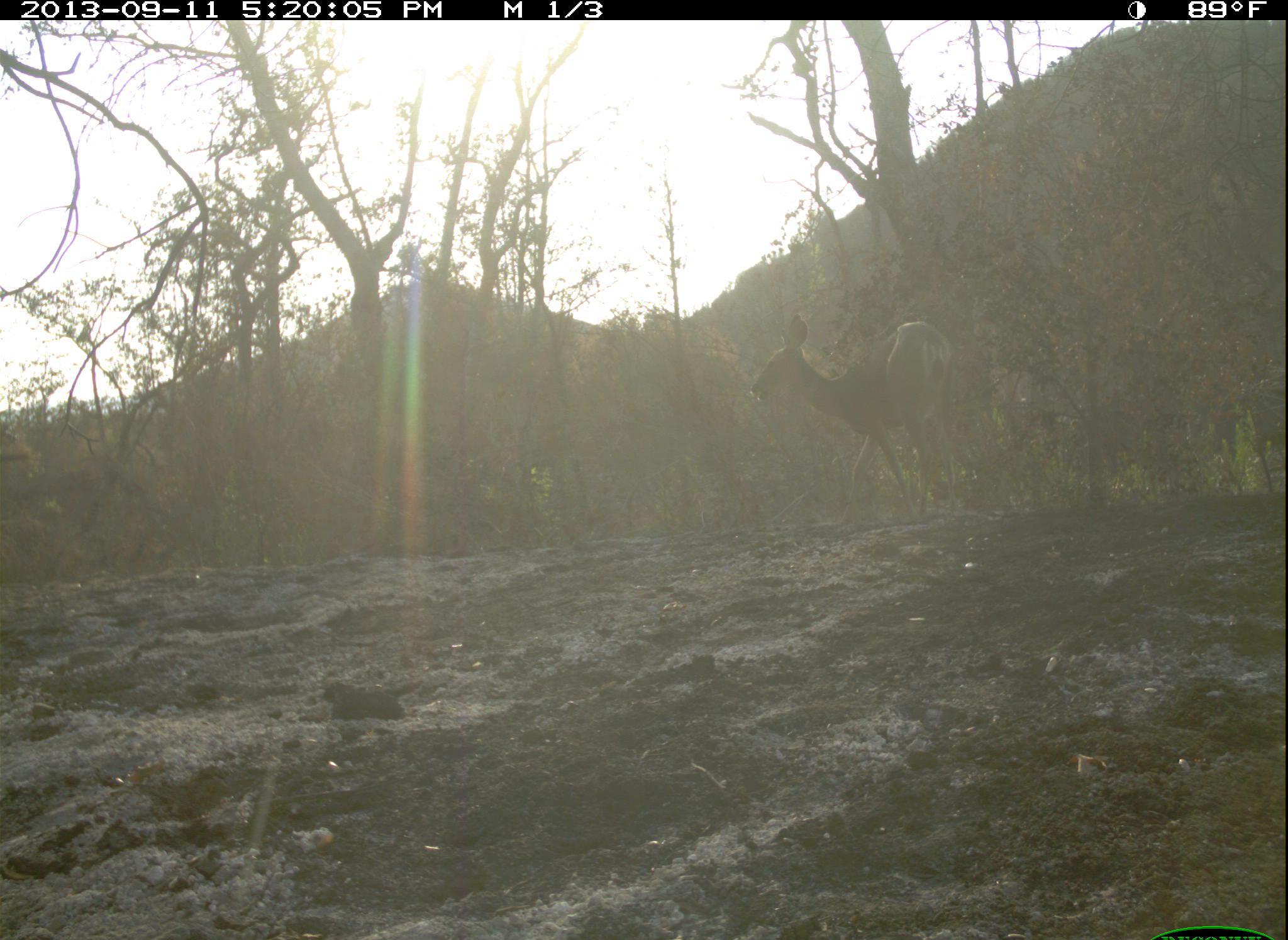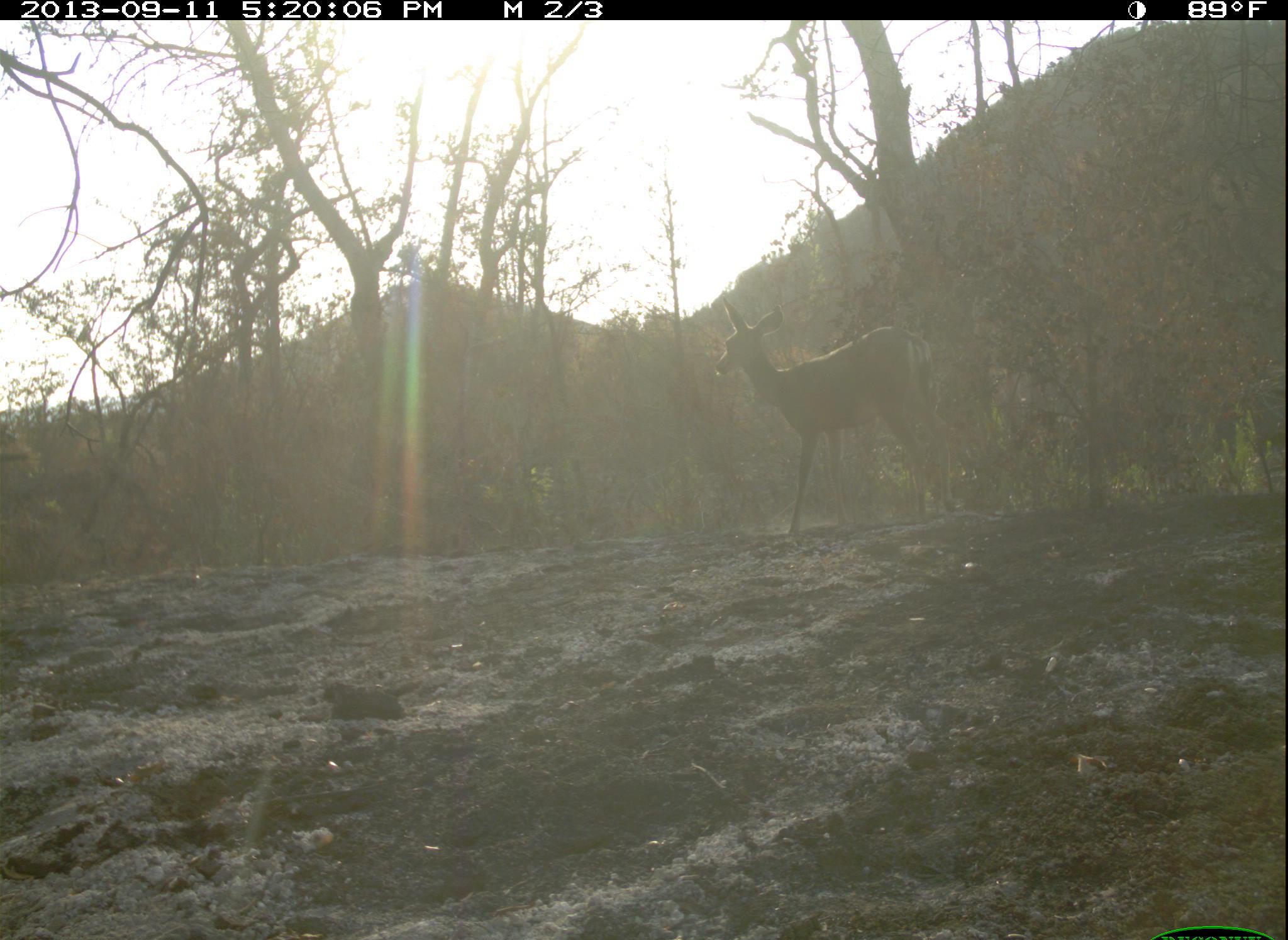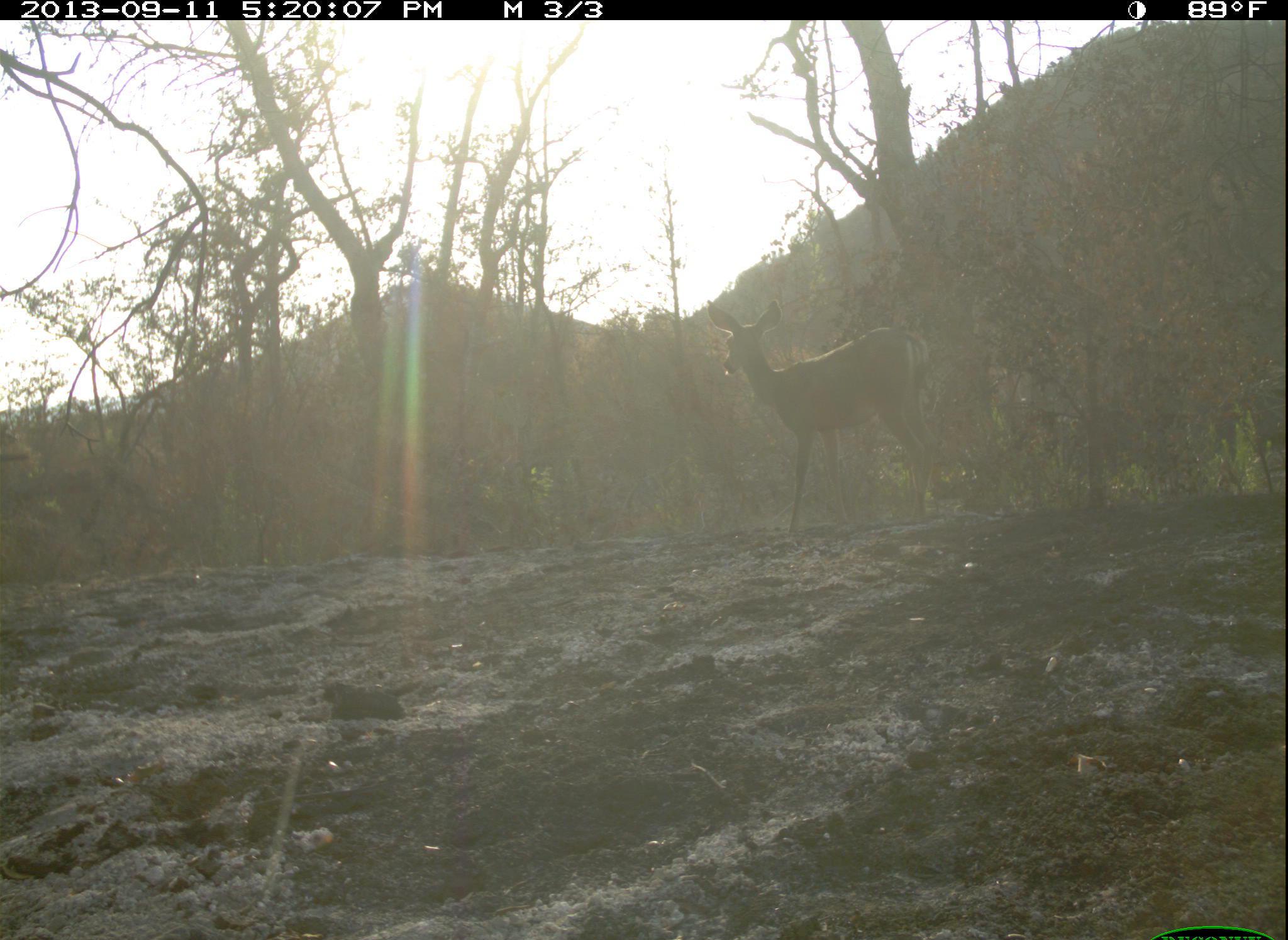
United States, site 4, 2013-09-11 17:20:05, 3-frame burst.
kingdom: Animalia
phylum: Chordata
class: Mammalia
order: Artiodactyla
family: Cervidae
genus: Odocoileus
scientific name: Odocoileus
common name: deer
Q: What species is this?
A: Deer (Odocoileus).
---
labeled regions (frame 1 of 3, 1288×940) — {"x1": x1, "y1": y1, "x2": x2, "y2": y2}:
deer: {"x1": 748, "y1": 311, "x2": 951, "y2": 537}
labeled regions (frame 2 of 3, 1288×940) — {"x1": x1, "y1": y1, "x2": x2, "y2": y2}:
deer: {"x1": 713, "y1": 296, "x2": 952, "y2": 537}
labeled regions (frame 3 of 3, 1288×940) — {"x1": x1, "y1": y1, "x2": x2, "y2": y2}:
deer: {"x1": 707, "y1": 297, "x2": 940, "y2": 538}